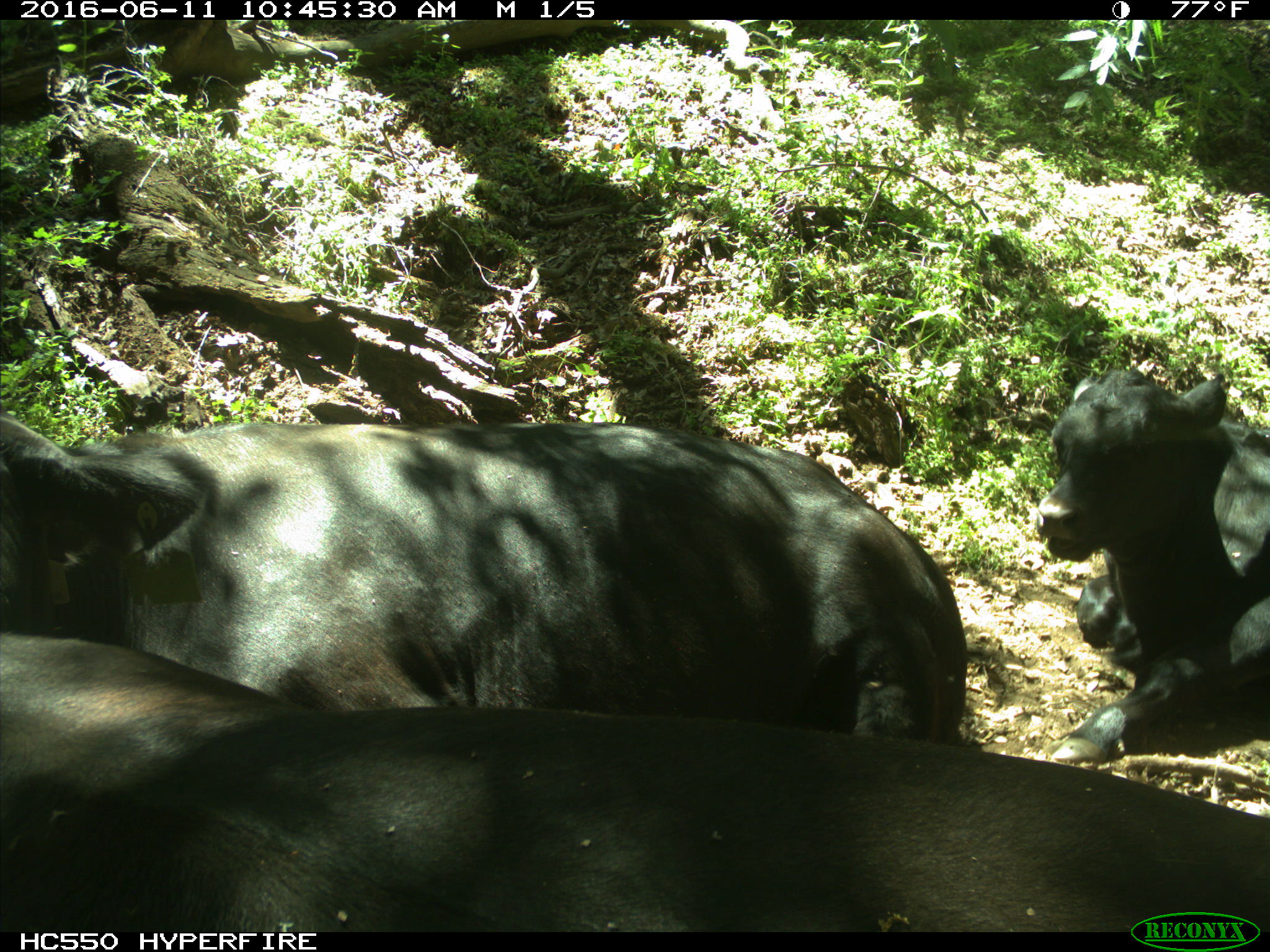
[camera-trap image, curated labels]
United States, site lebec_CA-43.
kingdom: Animalia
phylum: Chordata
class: Mammalia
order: Artiodactyla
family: Bovidae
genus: Bos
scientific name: Bos taurus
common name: domestic cow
Bos taurus (domestic cow).